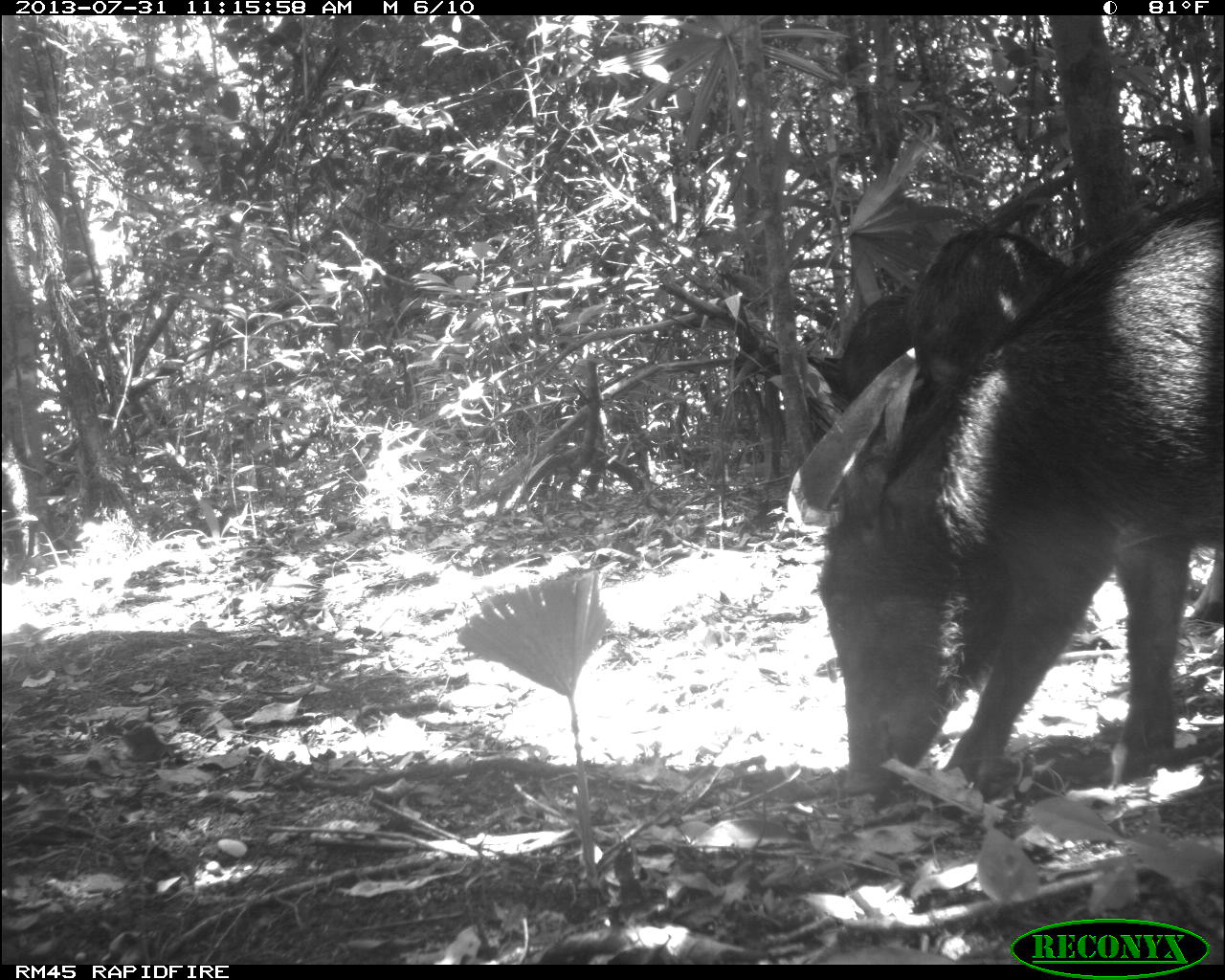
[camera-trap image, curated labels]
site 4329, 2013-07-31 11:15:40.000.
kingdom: Animalia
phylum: Chordata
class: Mammalia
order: Artiodactyla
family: Tayassuidae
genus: Tayassu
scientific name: Tayassu pecari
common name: white-lipped peccary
Tayassu pecari (white-lipped peccary), count 10.